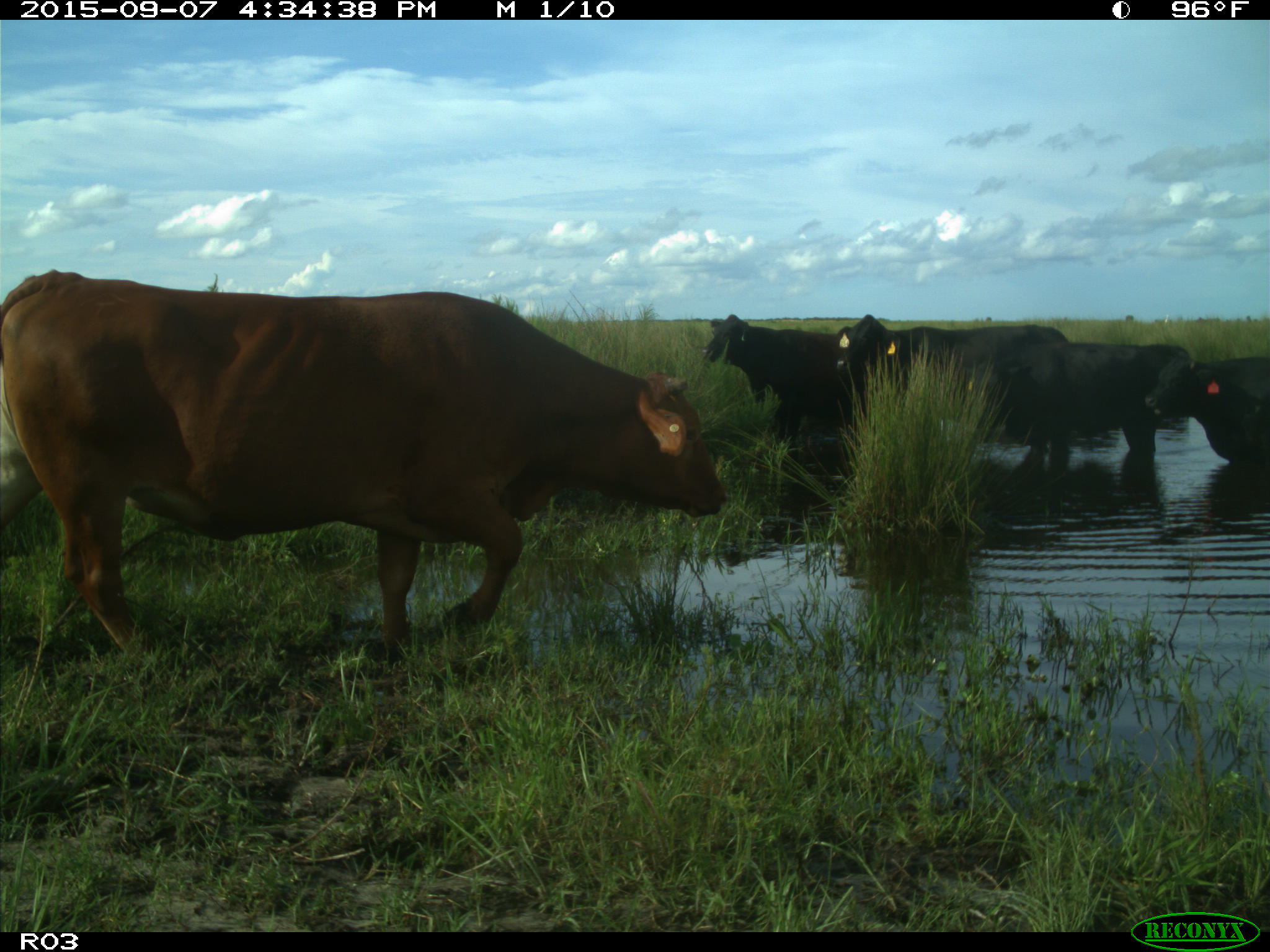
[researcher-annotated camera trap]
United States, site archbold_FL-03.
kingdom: Animalia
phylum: Chordata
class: Mammalia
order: Artiodactyla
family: Bovidae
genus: Bos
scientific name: Bos taurus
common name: domestic cow